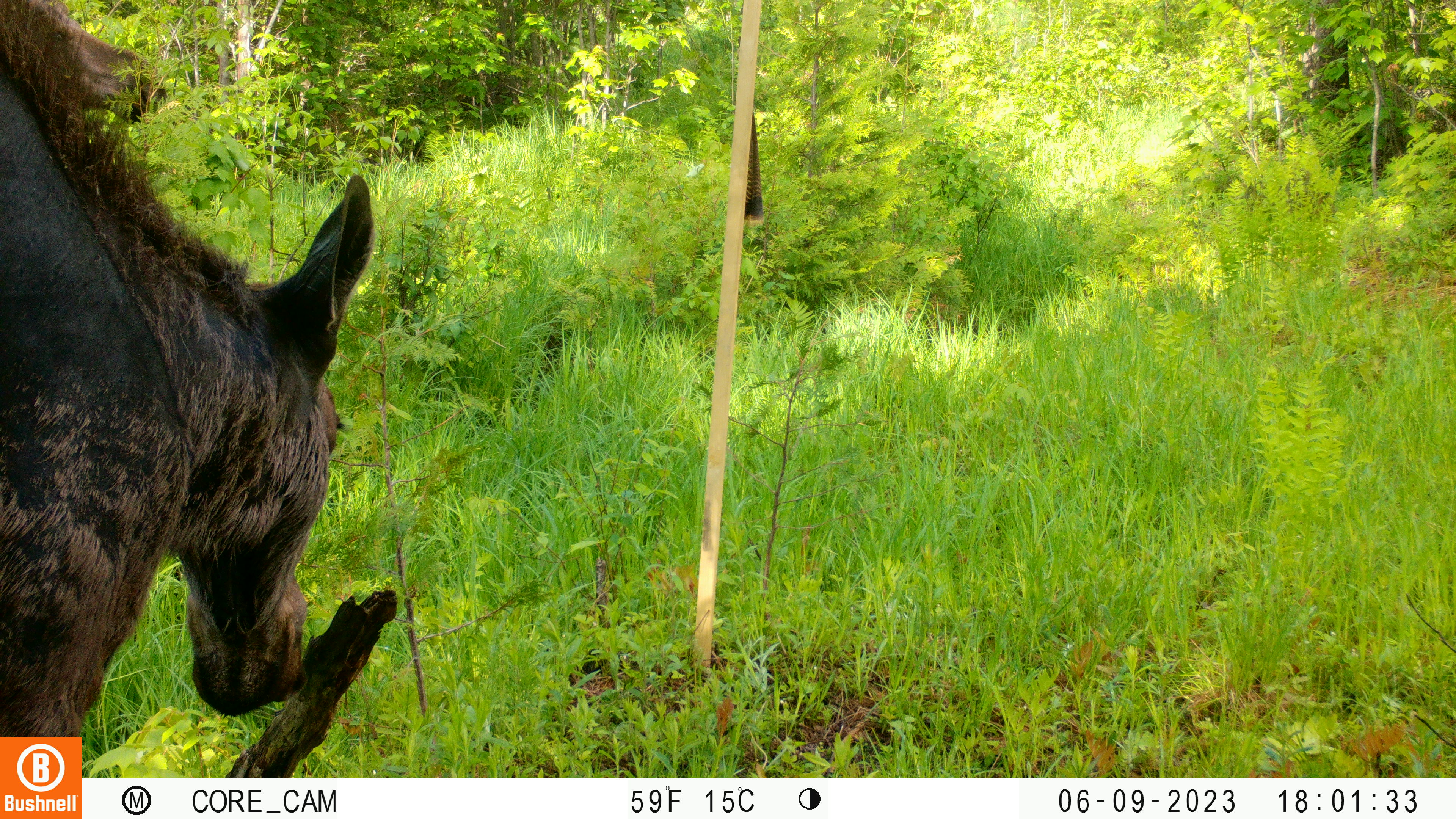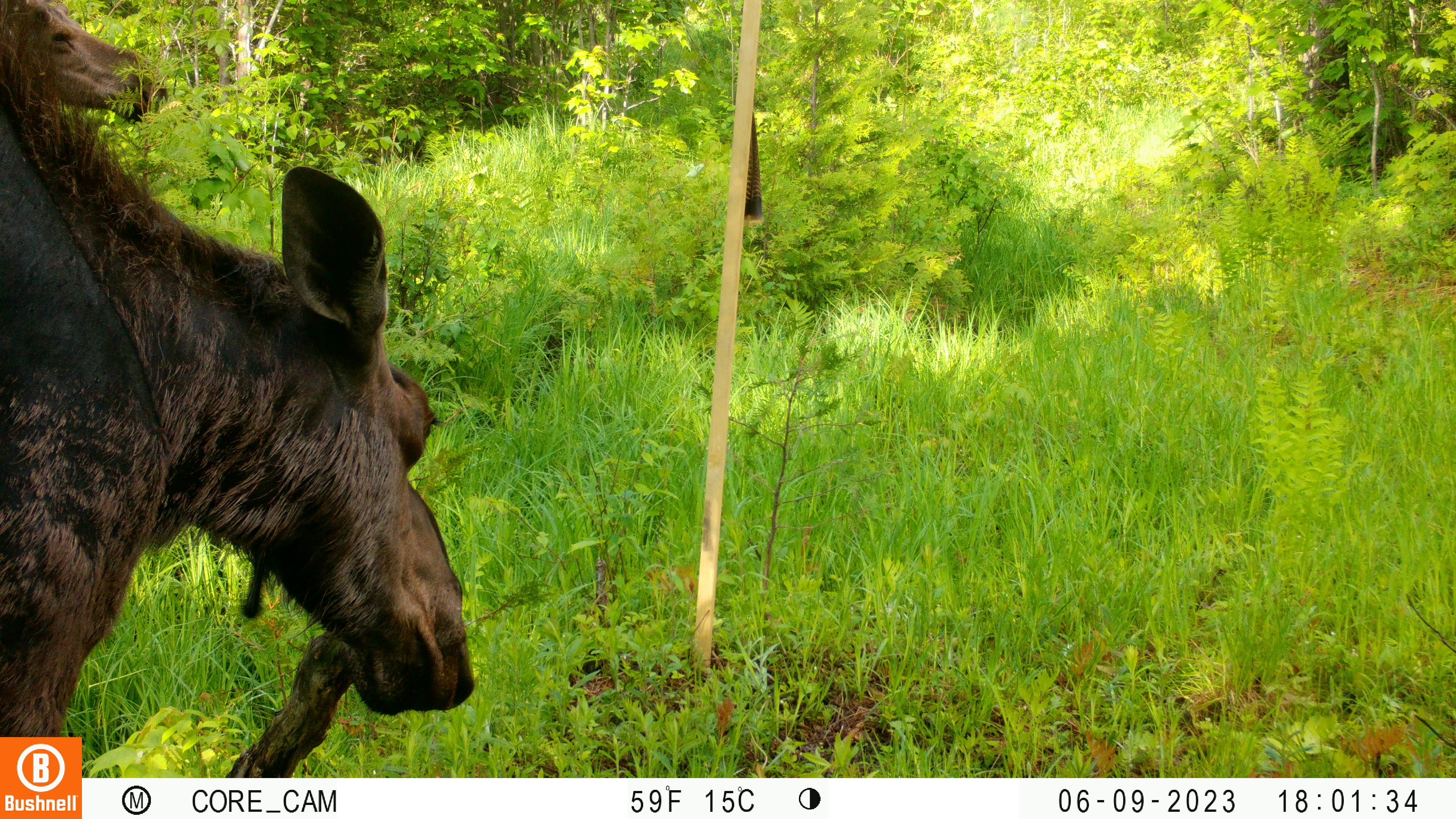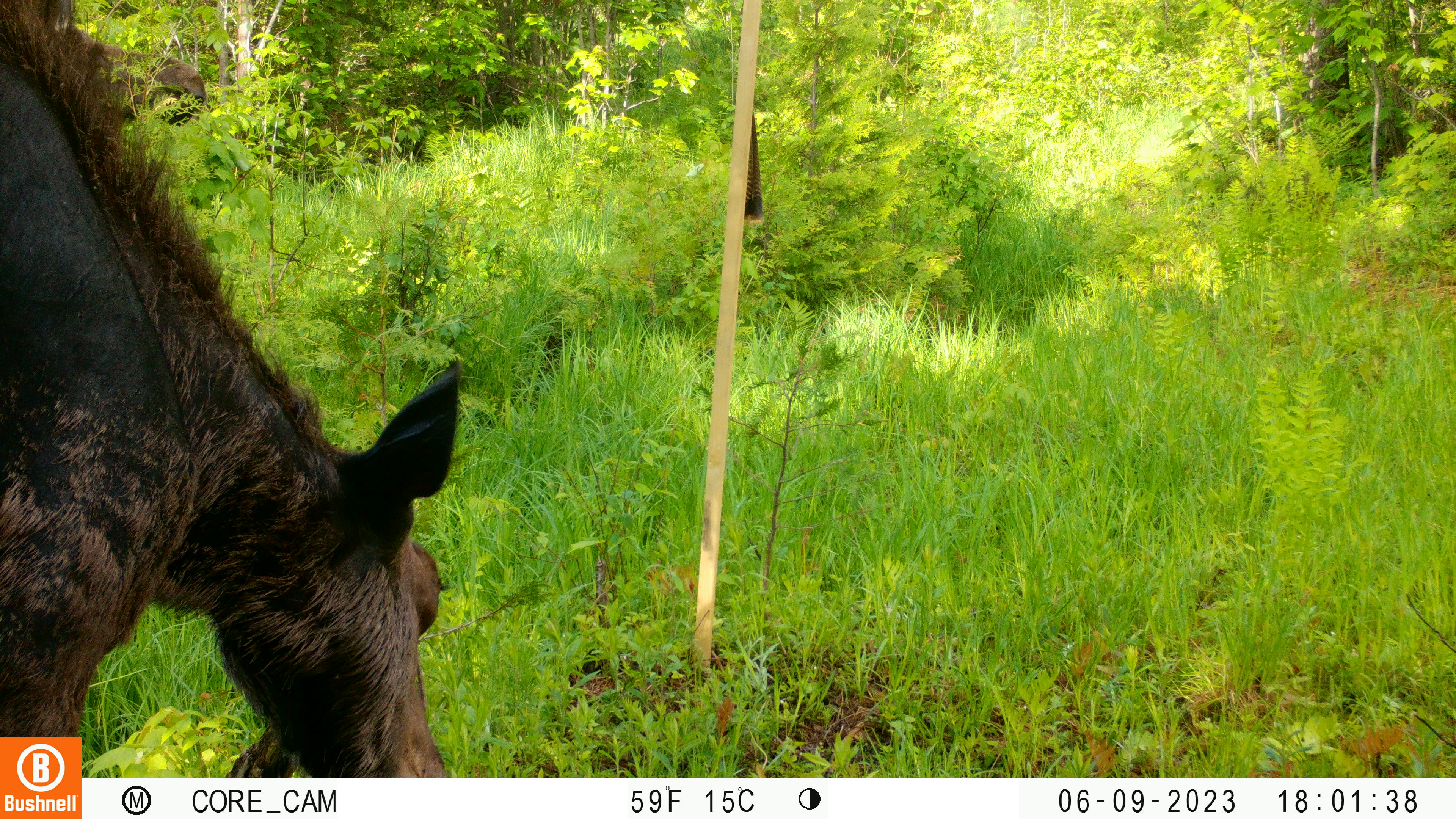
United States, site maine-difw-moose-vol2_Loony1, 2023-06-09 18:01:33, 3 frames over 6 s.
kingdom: Animalia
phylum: Chordata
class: Mammalia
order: Artiodactyla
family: Cervidae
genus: Alces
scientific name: Alces alces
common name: moose